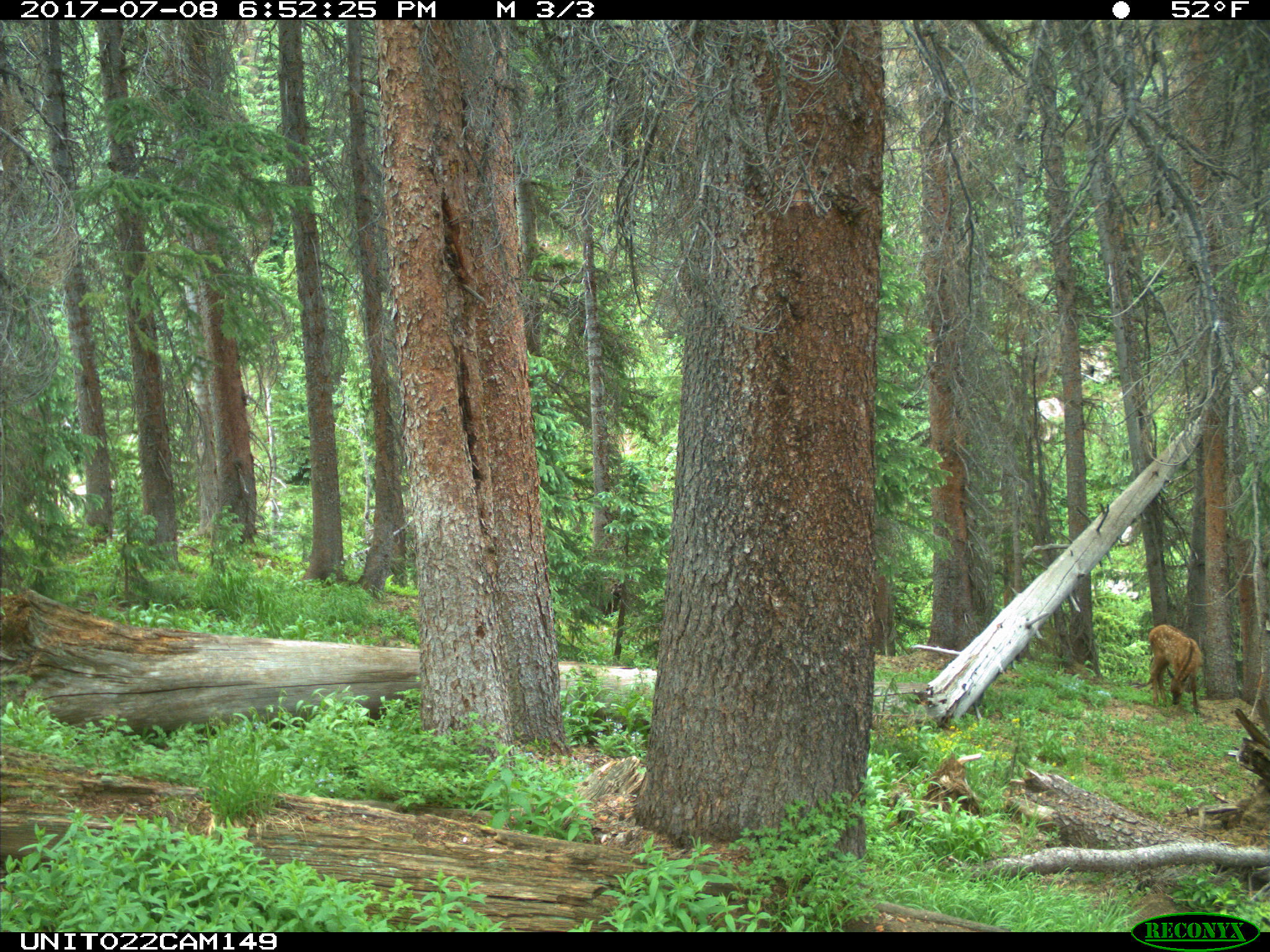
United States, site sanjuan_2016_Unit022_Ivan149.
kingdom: Animalia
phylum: Chordata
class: Mammalia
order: Artiodactyla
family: Cervidae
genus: Cervus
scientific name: Cervus elaphus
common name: red deer